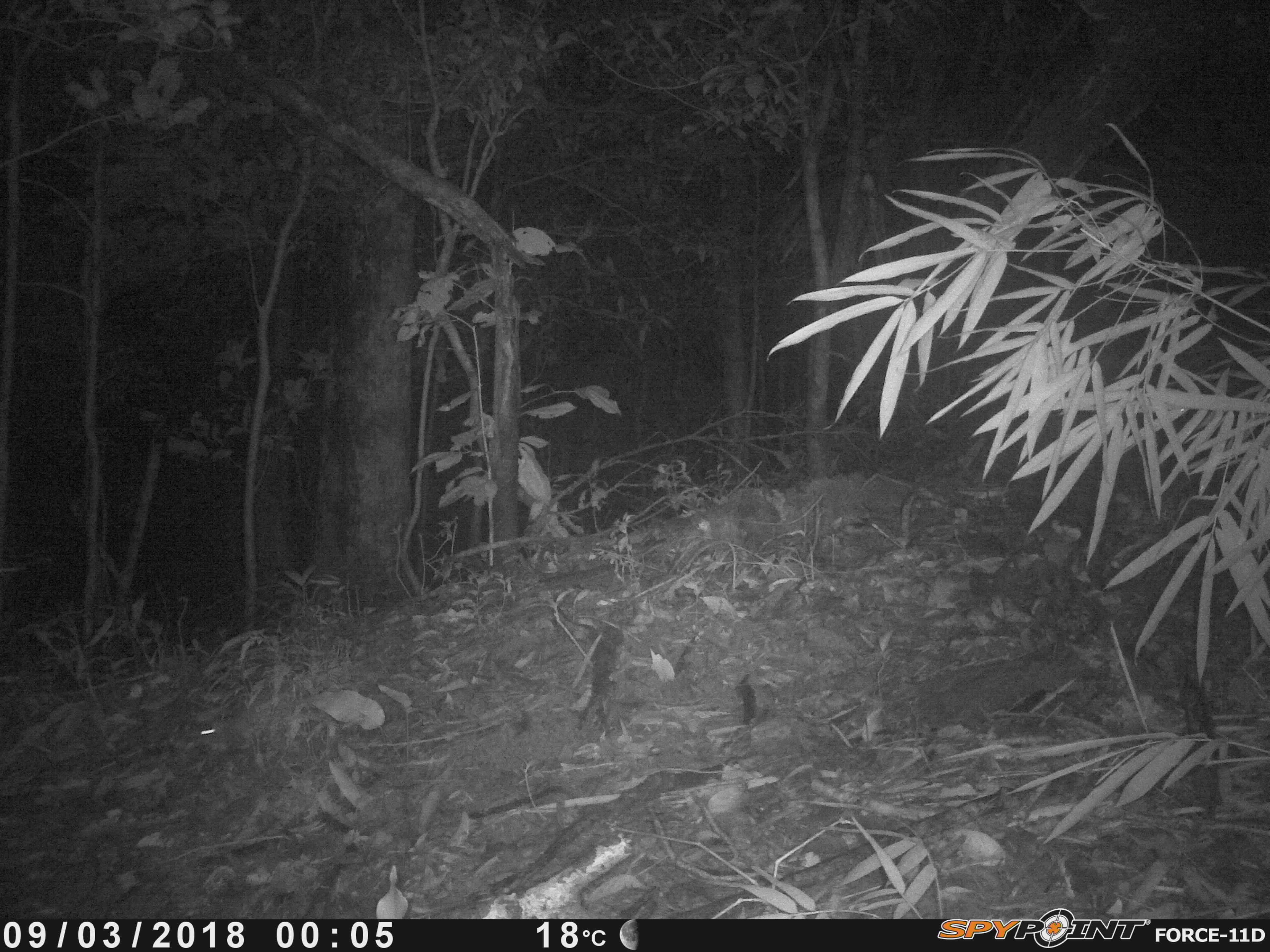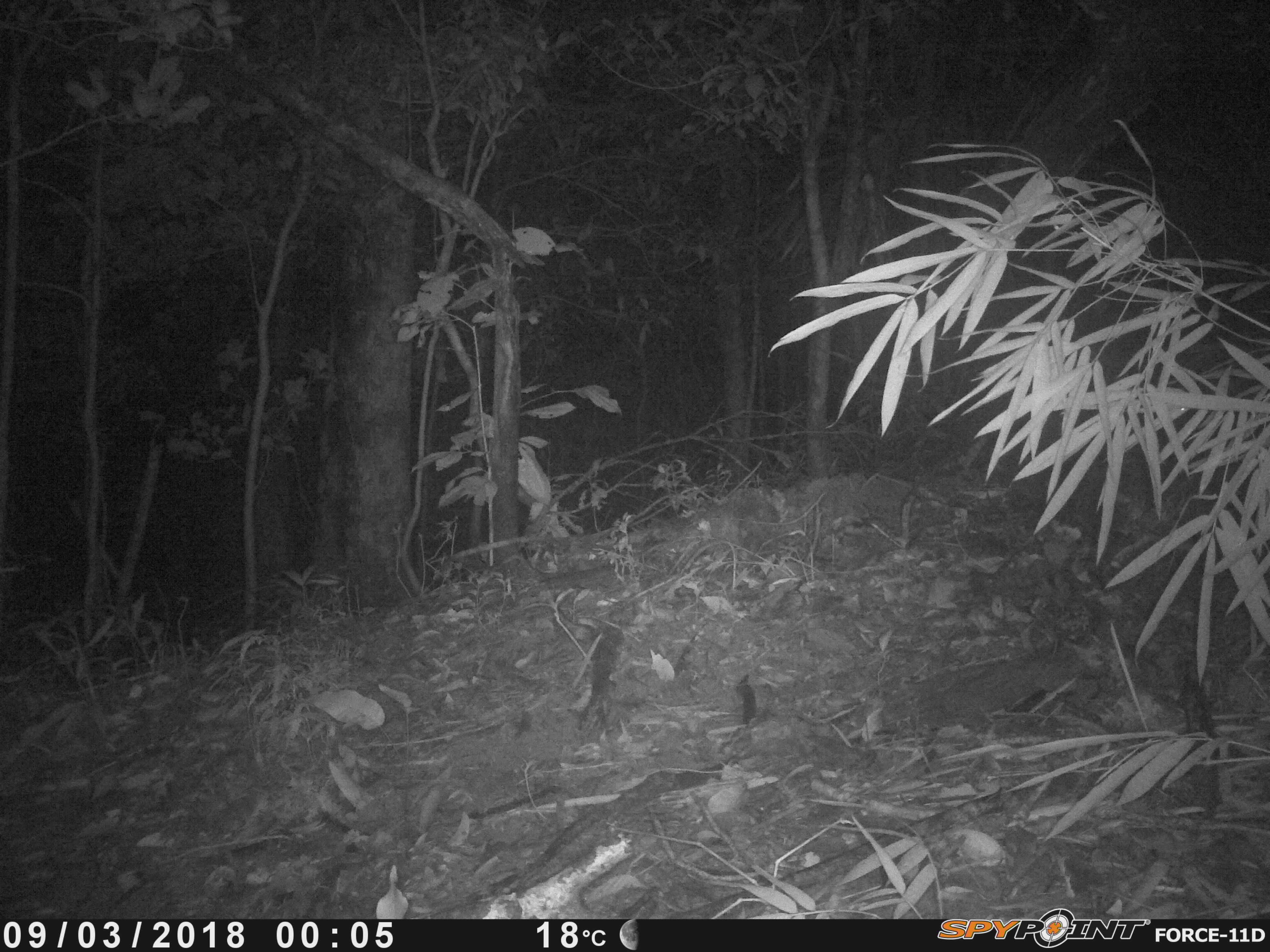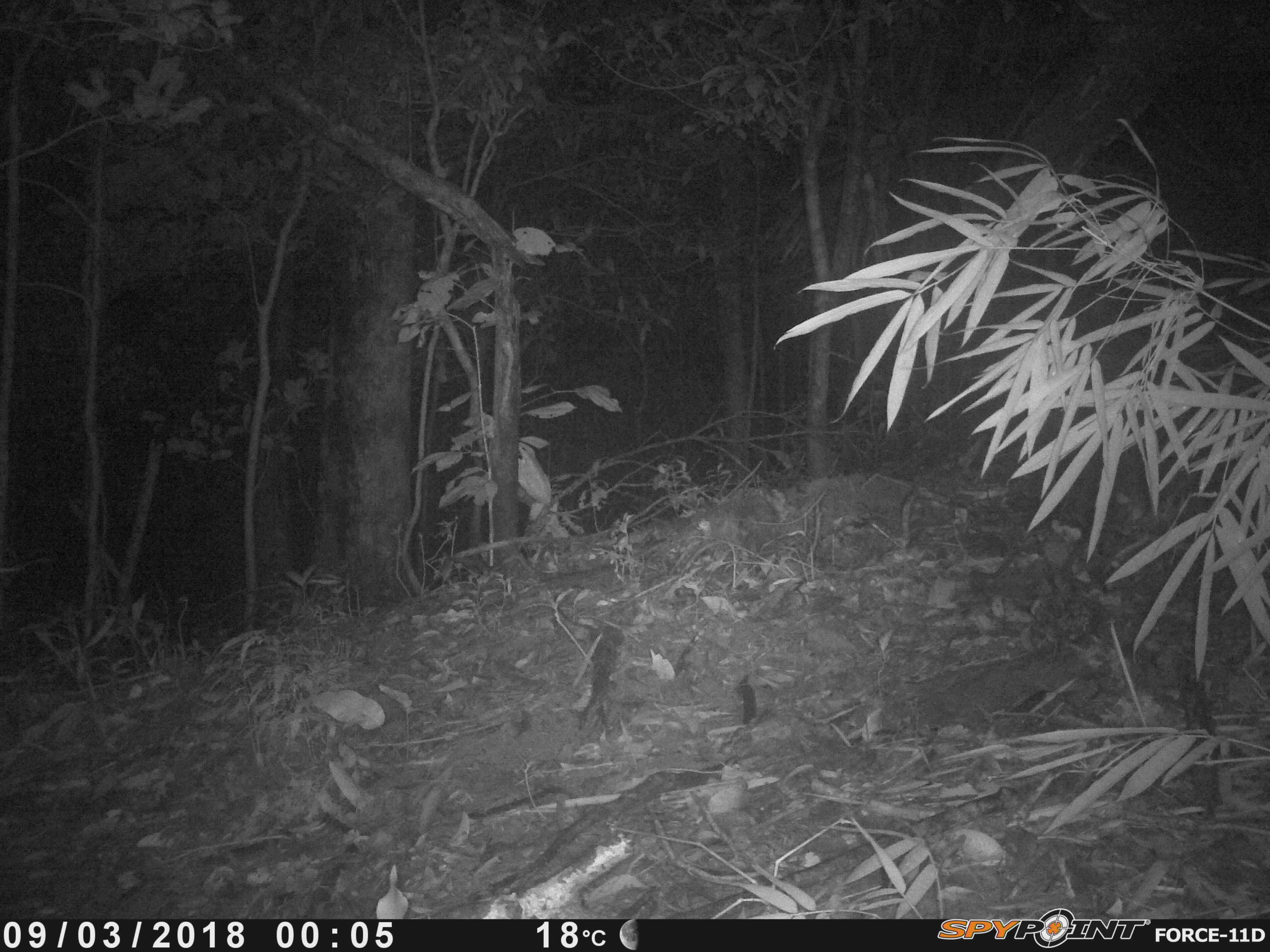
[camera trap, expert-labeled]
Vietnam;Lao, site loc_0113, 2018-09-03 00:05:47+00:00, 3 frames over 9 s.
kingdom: Animalia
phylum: Chordata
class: Mammalia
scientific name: Mammalia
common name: mammal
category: unidentified small mammal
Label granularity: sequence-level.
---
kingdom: Animalia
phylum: Chordata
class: Mammalia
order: Rodentia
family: Muridae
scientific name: Muridae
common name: old-world mice and rats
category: unidentified murid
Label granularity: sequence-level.